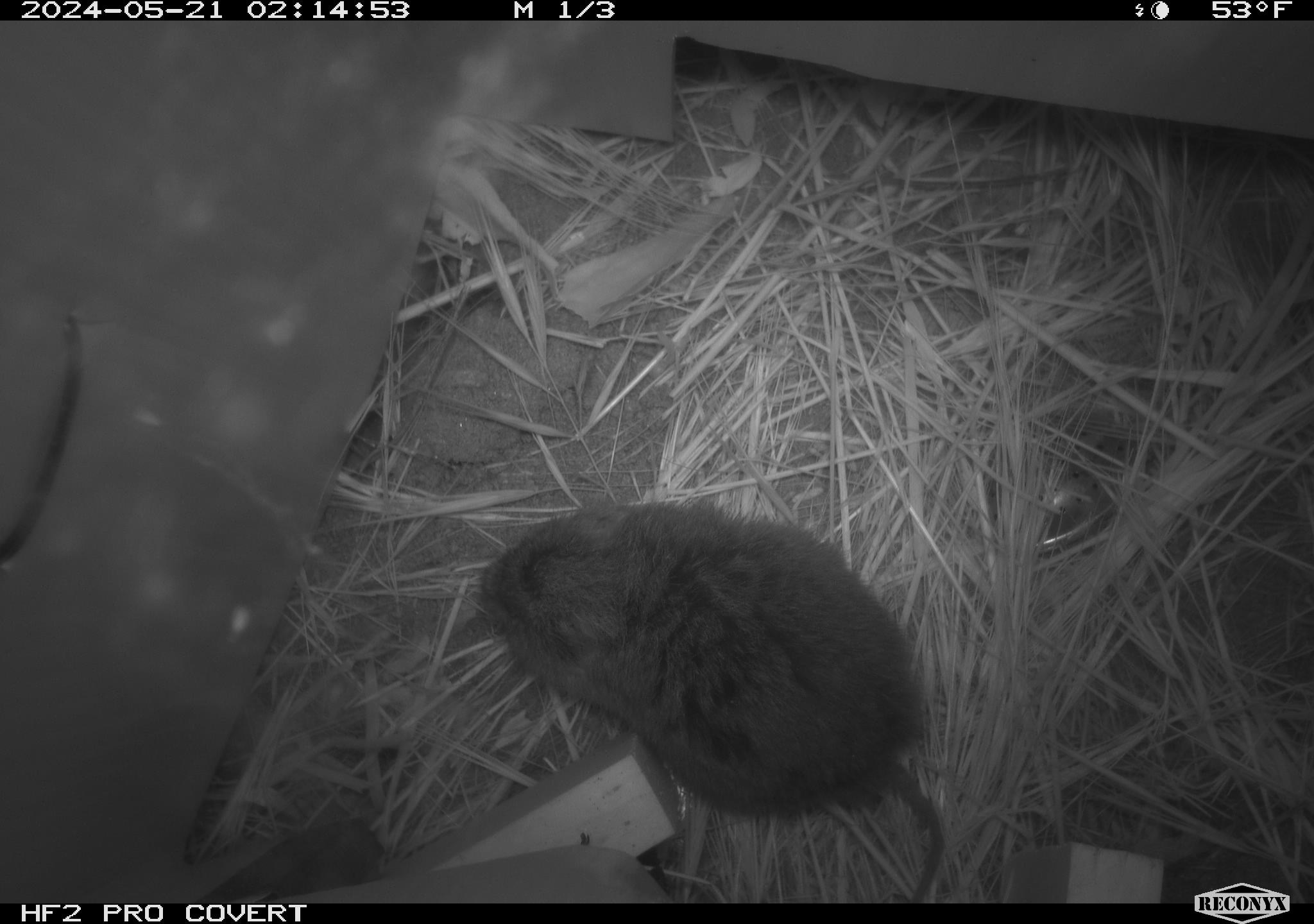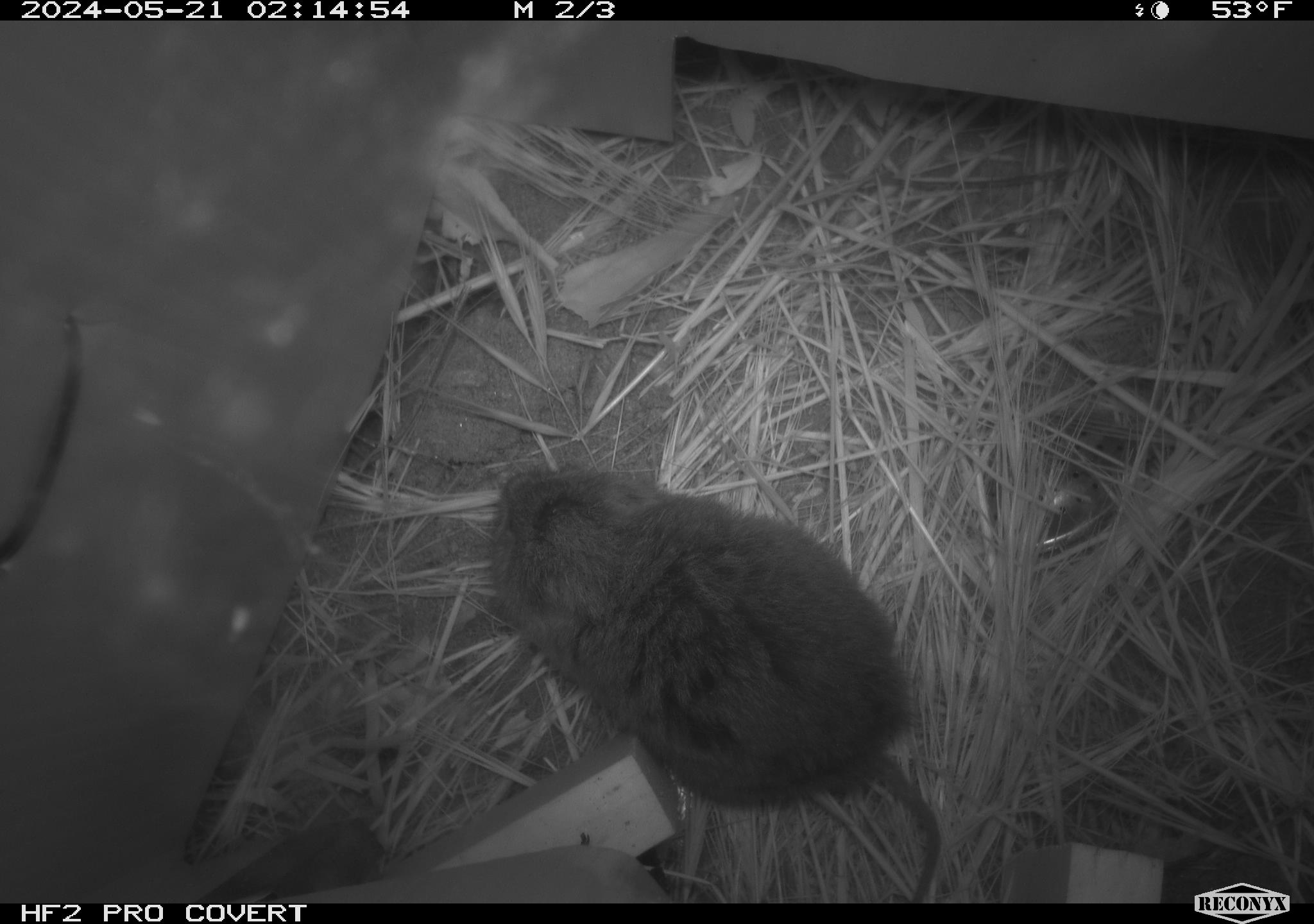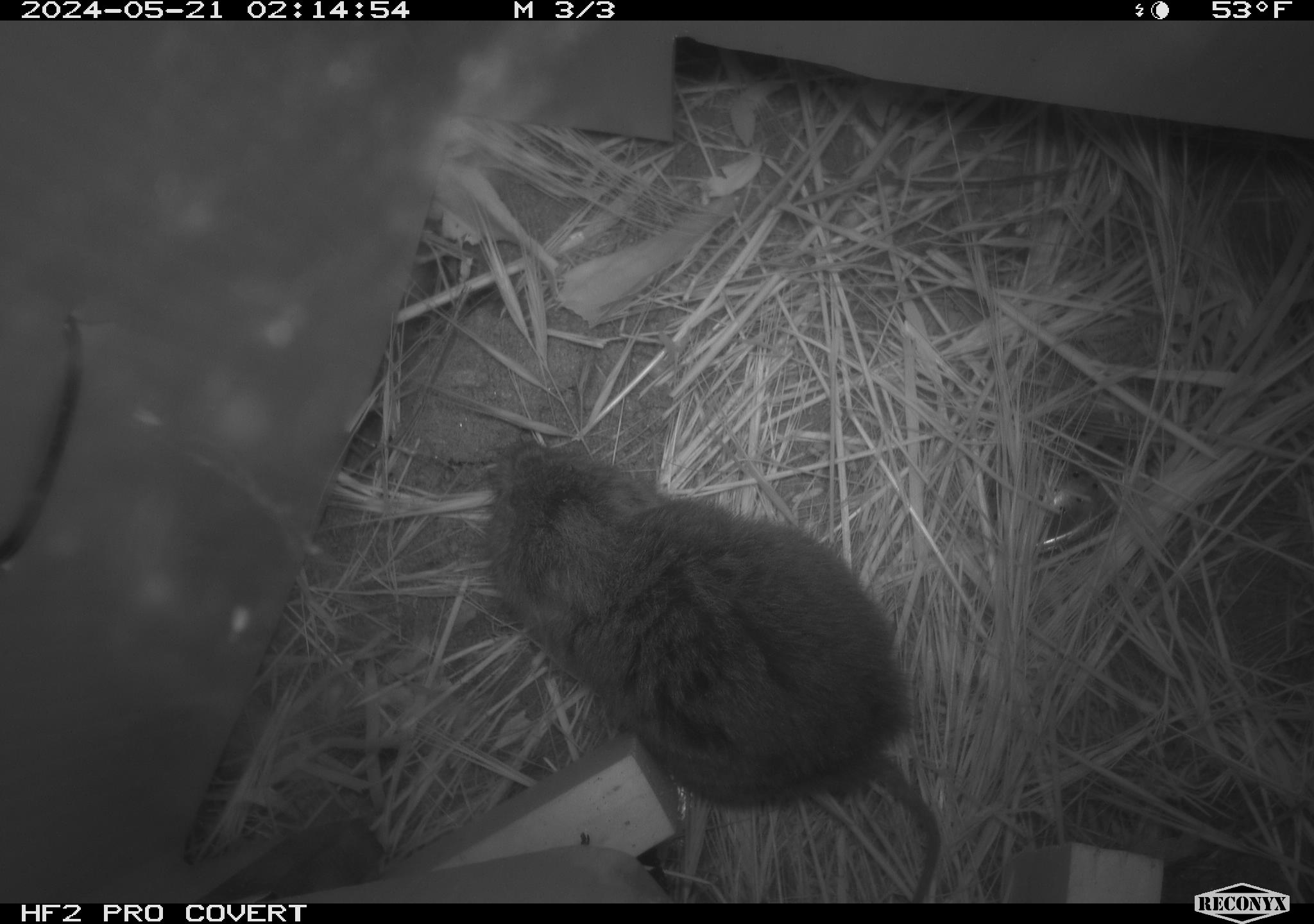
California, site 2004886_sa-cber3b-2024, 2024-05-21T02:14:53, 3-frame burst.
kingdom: Animalia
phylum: Chordata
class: Mammalia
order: Rodentia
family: Cricetidae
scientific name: Arvicolinae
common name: voles, lemmings, and muskrats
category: arvicolinae subfamily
Arvicolinae subfamily (voles, lemmings, and muskrats) (Arvicolinae).